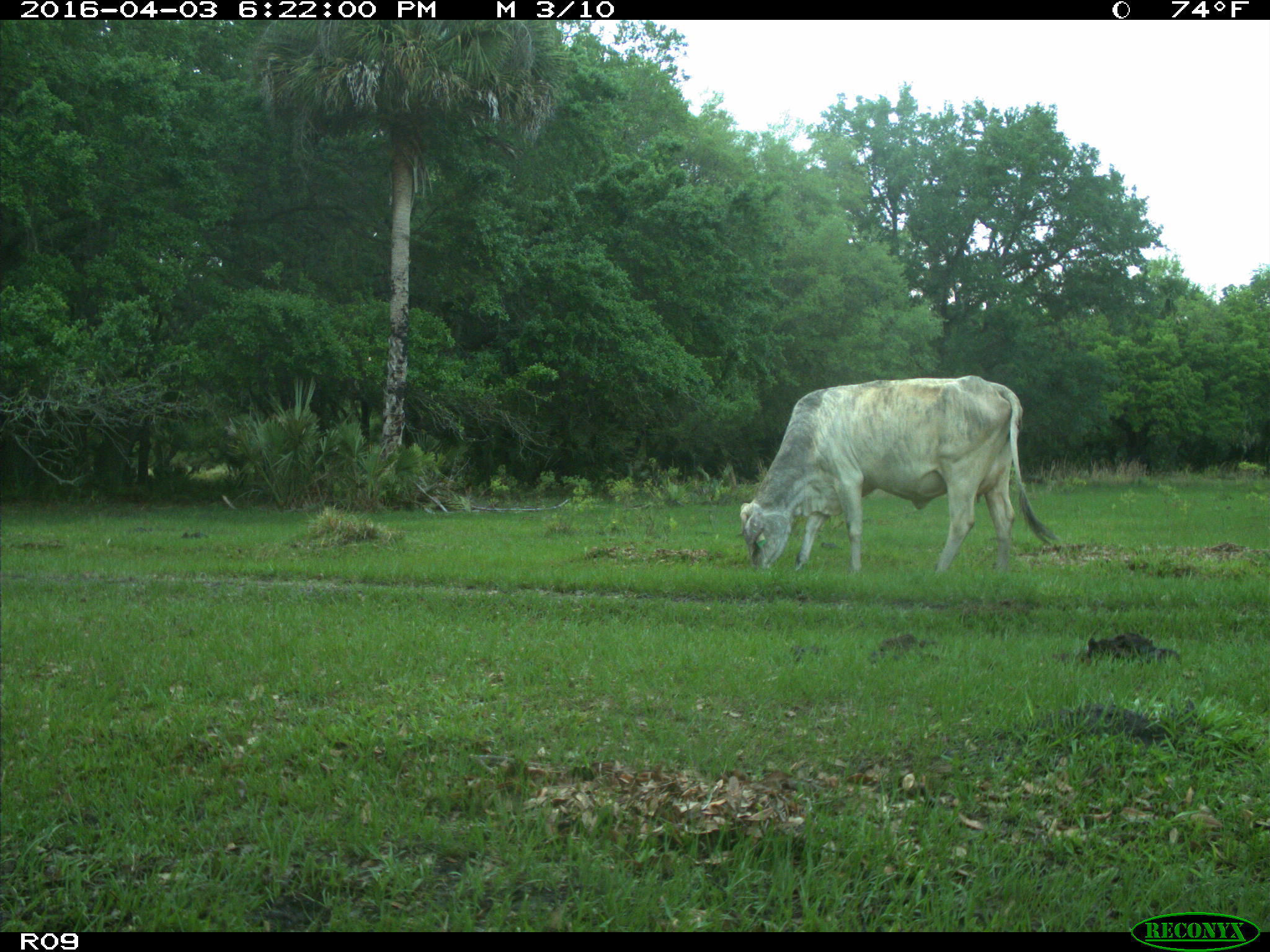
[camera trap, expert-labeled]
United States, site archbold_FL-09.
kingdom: Animalia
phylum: Chordata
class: Mammalia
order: Artiodactyla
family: Bovidae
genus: Bos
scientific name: Bos taurus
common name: domestic cow